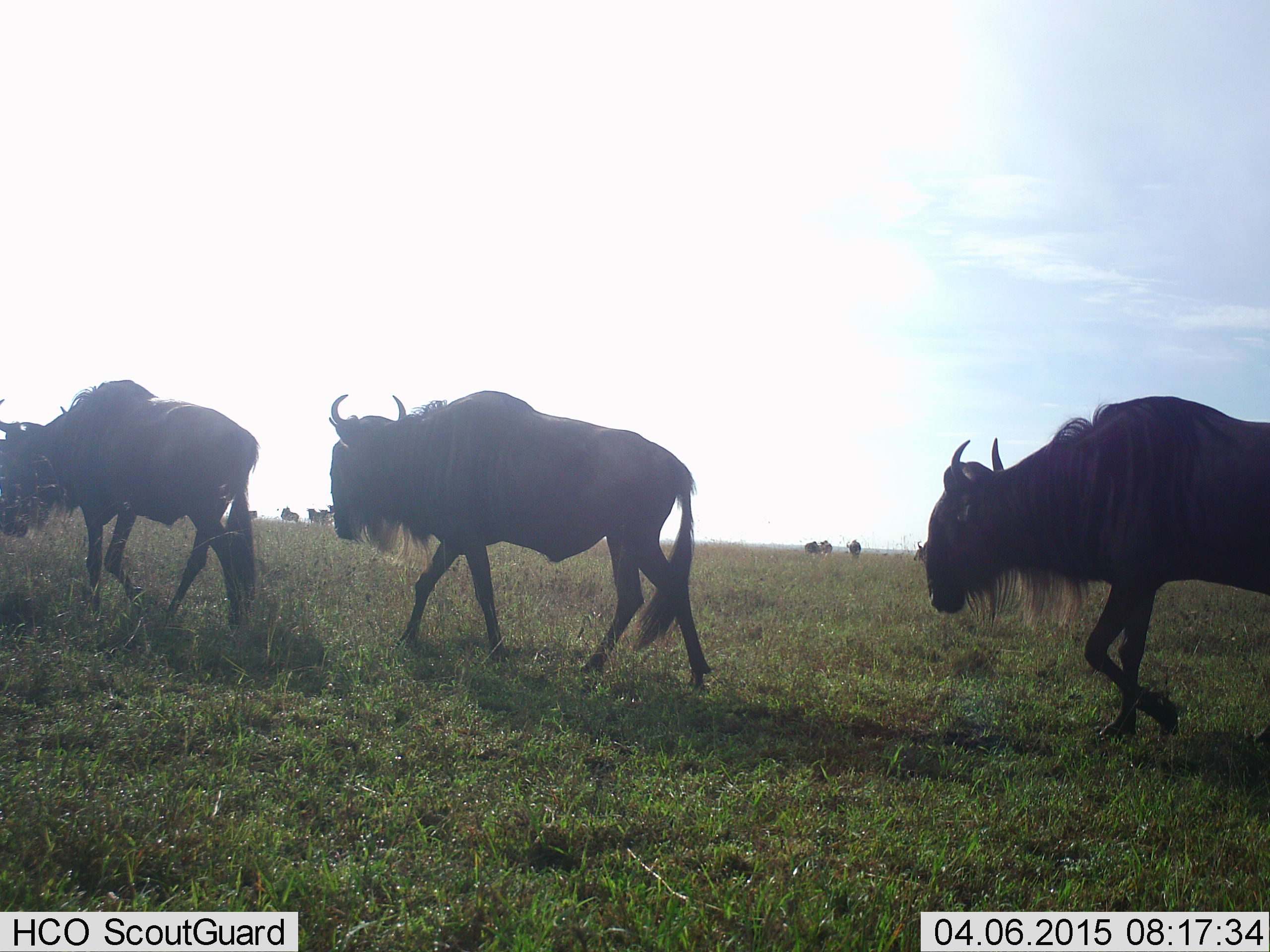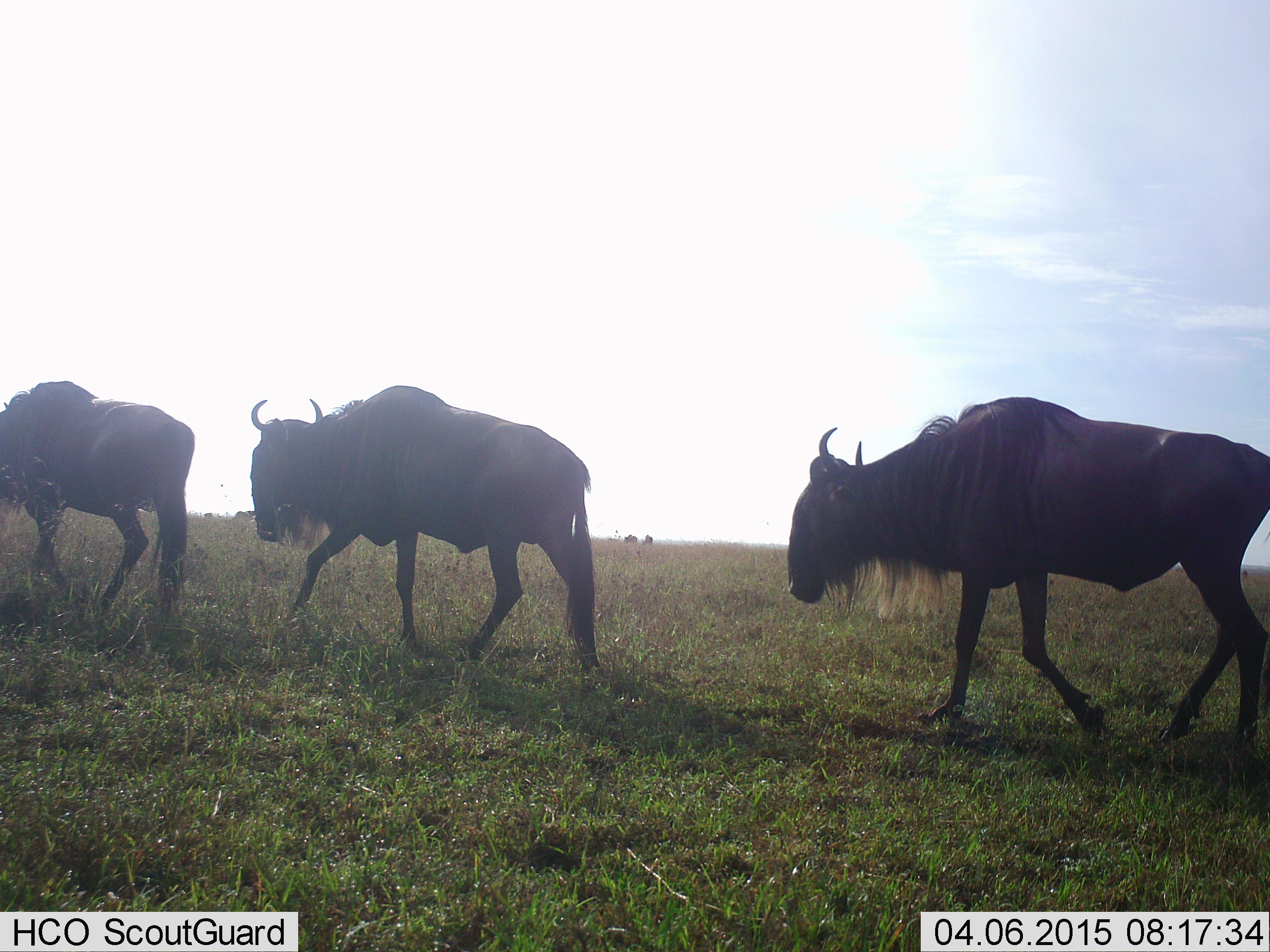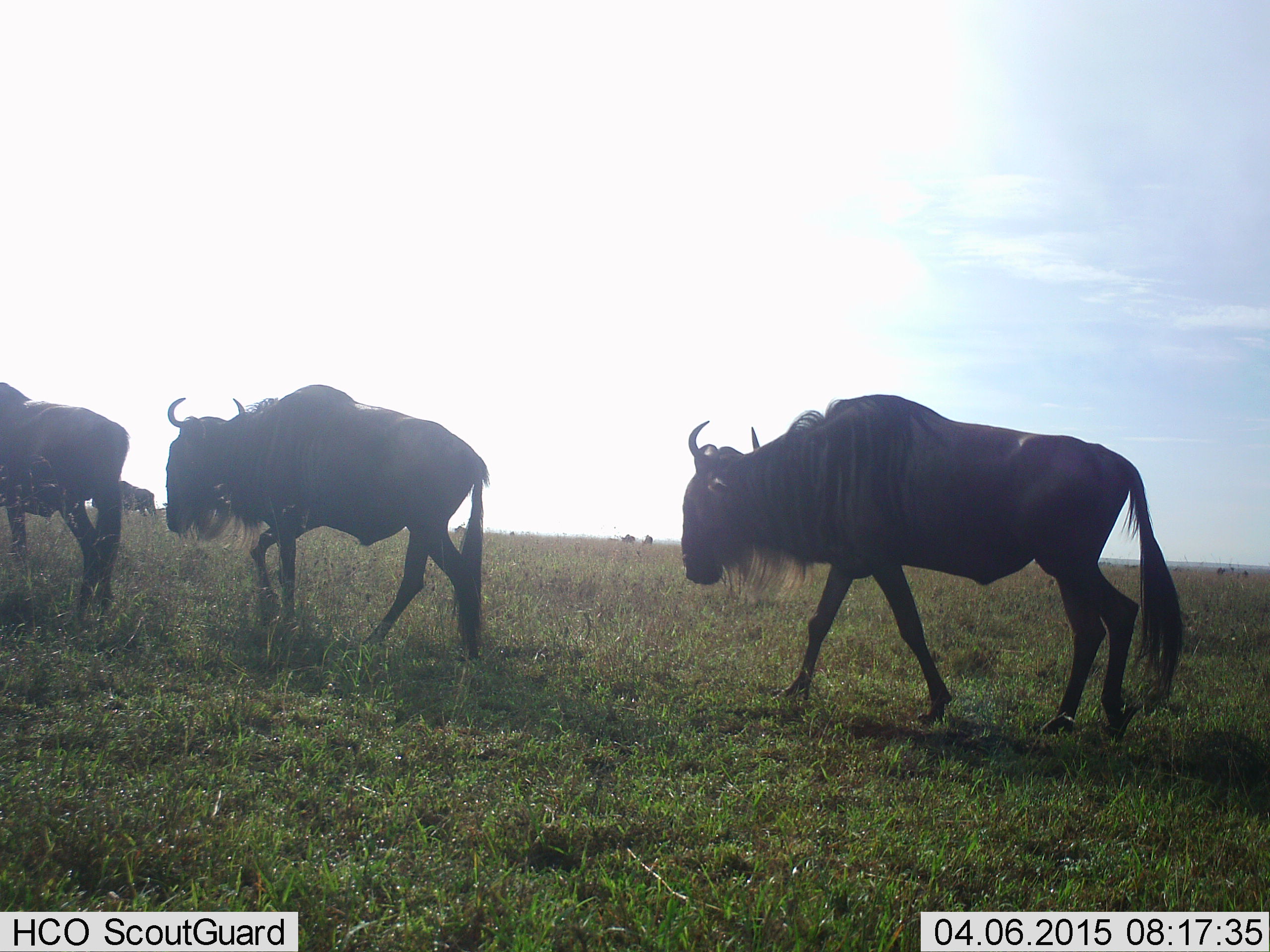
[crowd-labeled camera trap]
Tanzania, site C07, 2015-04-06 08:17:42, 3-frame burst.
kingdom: Animalia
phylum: Chordata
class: Mammalia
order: Artiodactyla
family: Bovidae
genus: Connochaetes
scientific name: Connochaetes taurinus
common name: blue wildebeest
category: wildebeest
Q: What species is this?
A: Wildebeest (blue wildebeest) (Connochaetes taurinus).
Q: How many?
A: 7.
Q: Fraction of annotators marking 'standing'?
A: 20%.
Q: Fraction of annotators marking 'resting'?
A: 0%.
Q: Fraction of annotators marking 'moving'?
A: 100%.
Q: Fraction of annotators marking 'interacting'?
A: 0%.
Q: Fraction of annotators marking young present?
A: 0%.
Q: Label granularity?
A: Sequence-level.